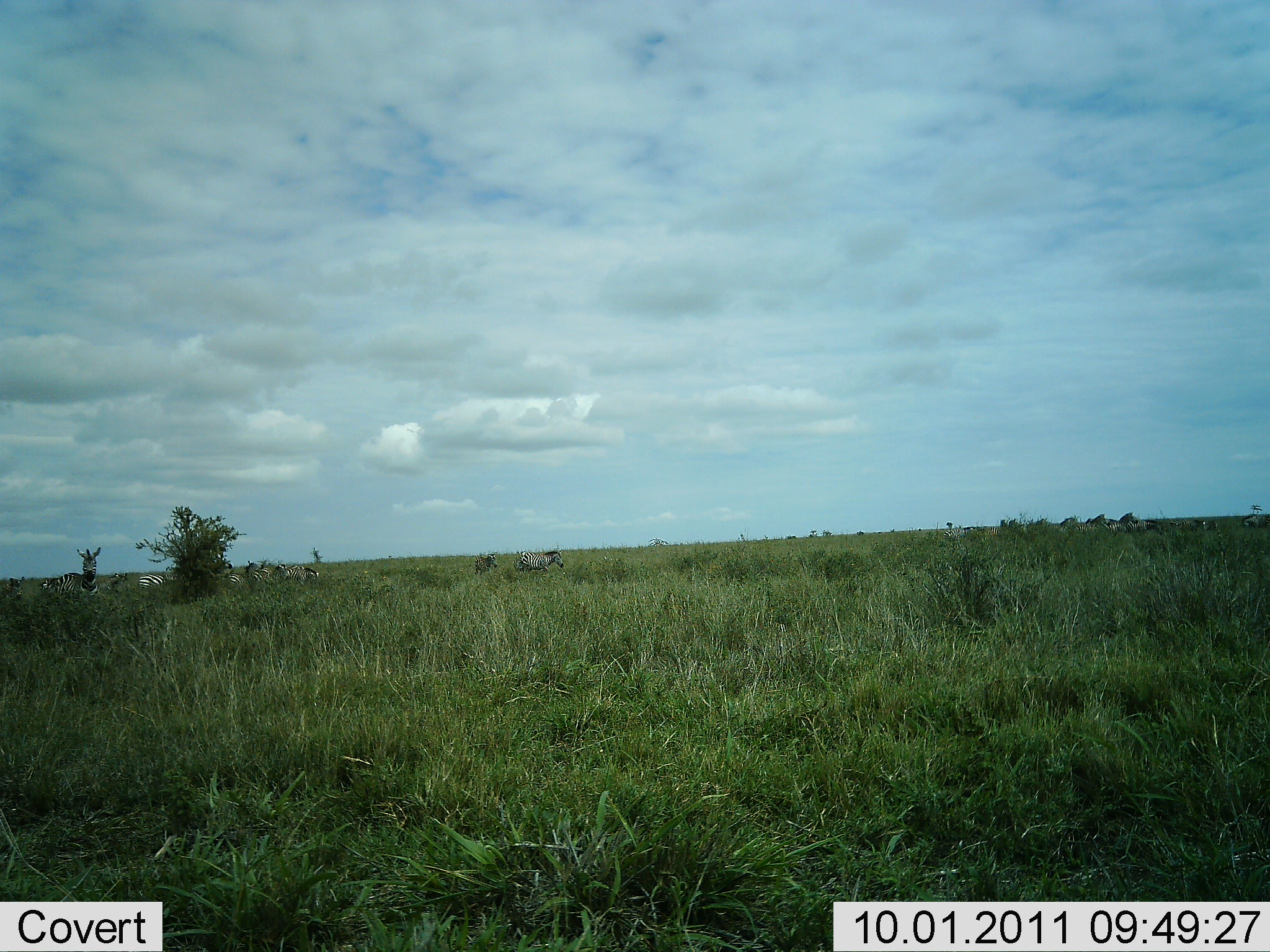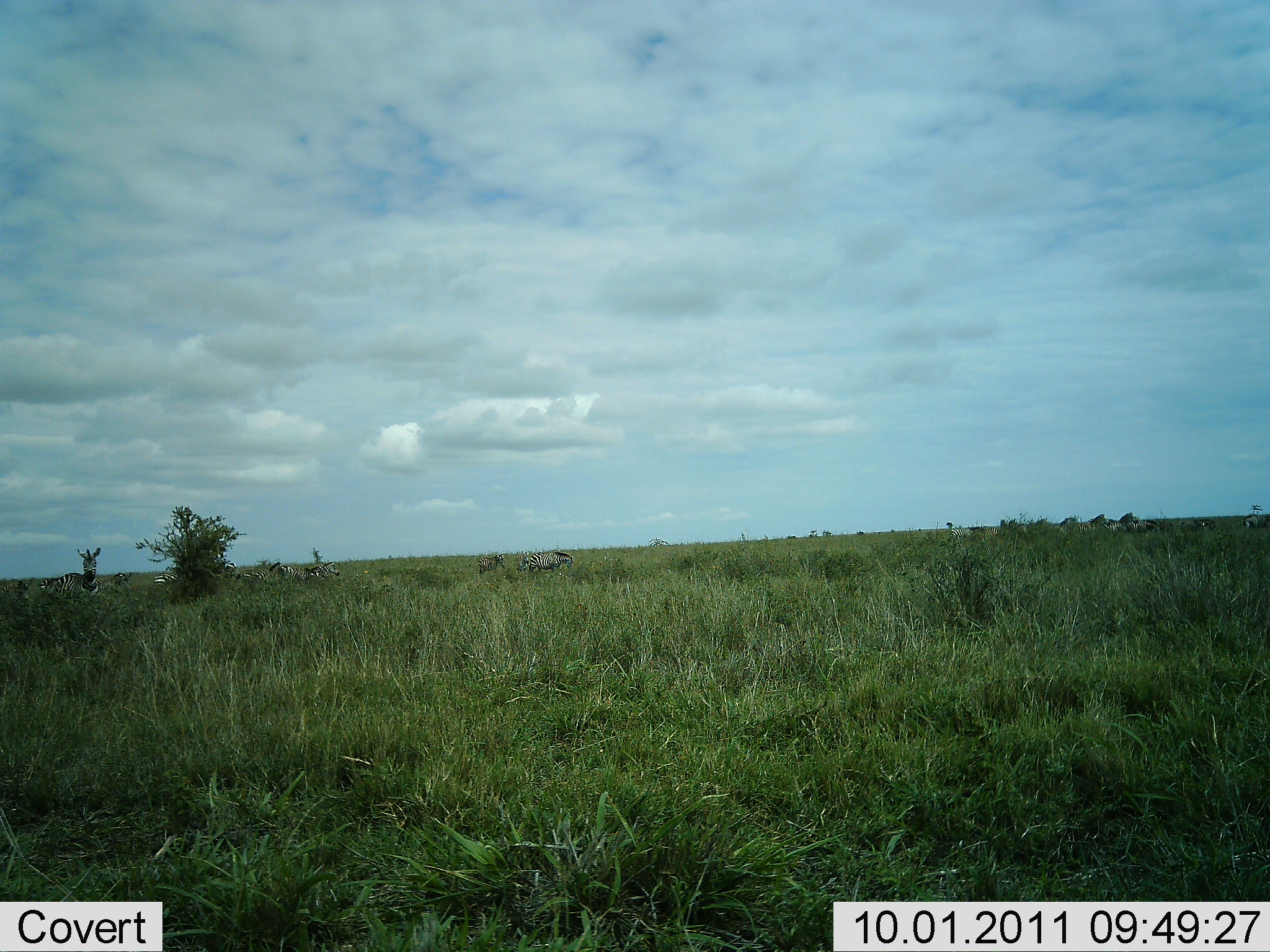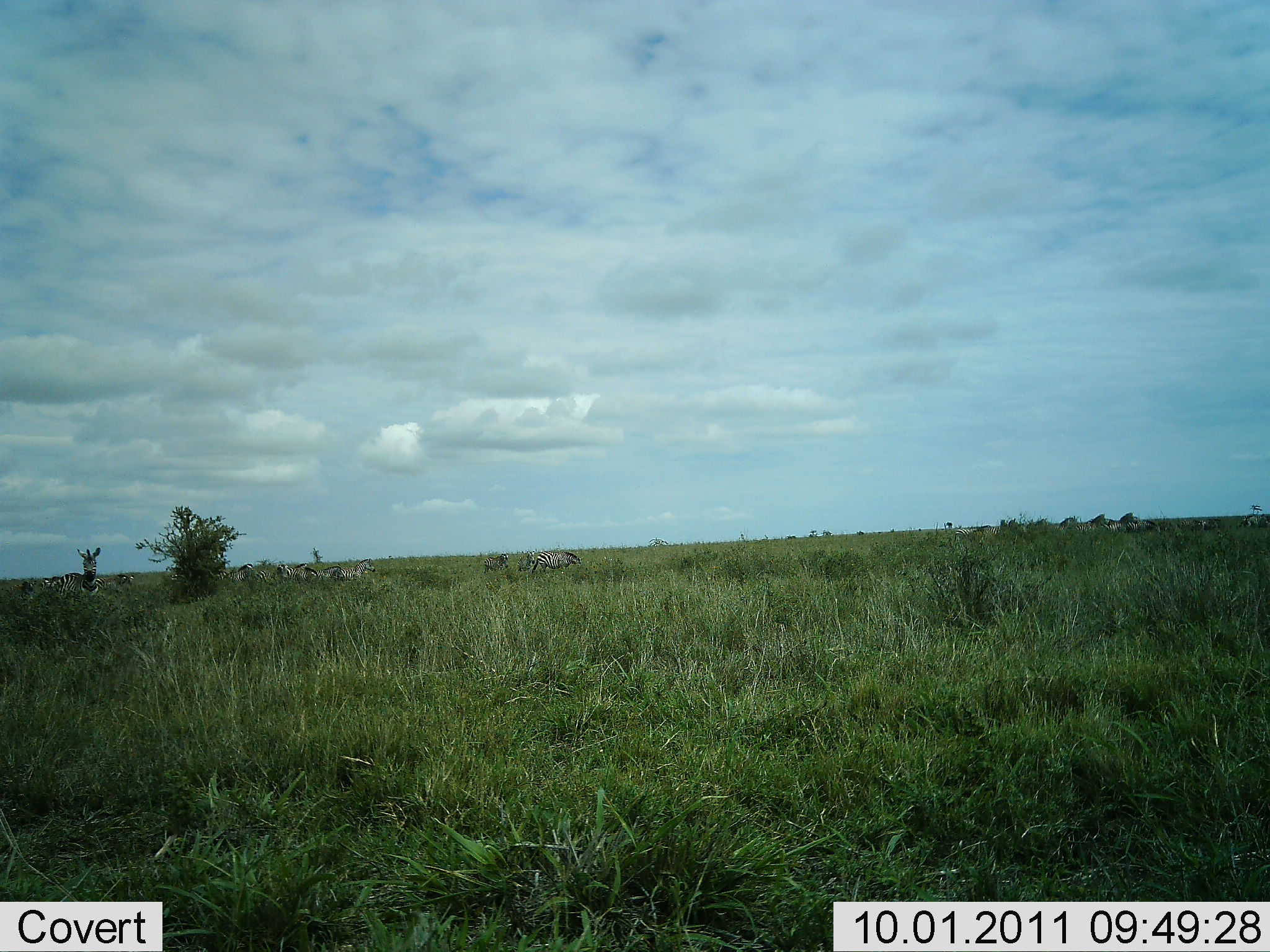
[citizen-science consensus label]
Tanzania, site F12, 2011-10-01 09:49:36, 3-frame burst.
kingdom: Animalia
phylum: Chordata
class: Mammalia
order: Perissodactyla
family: Equidae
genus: Equus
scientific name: Equus quagga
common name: plains zebra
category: zebra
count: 8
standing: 36%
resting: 0%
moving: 91%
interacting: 0%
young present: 0%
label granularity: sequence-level